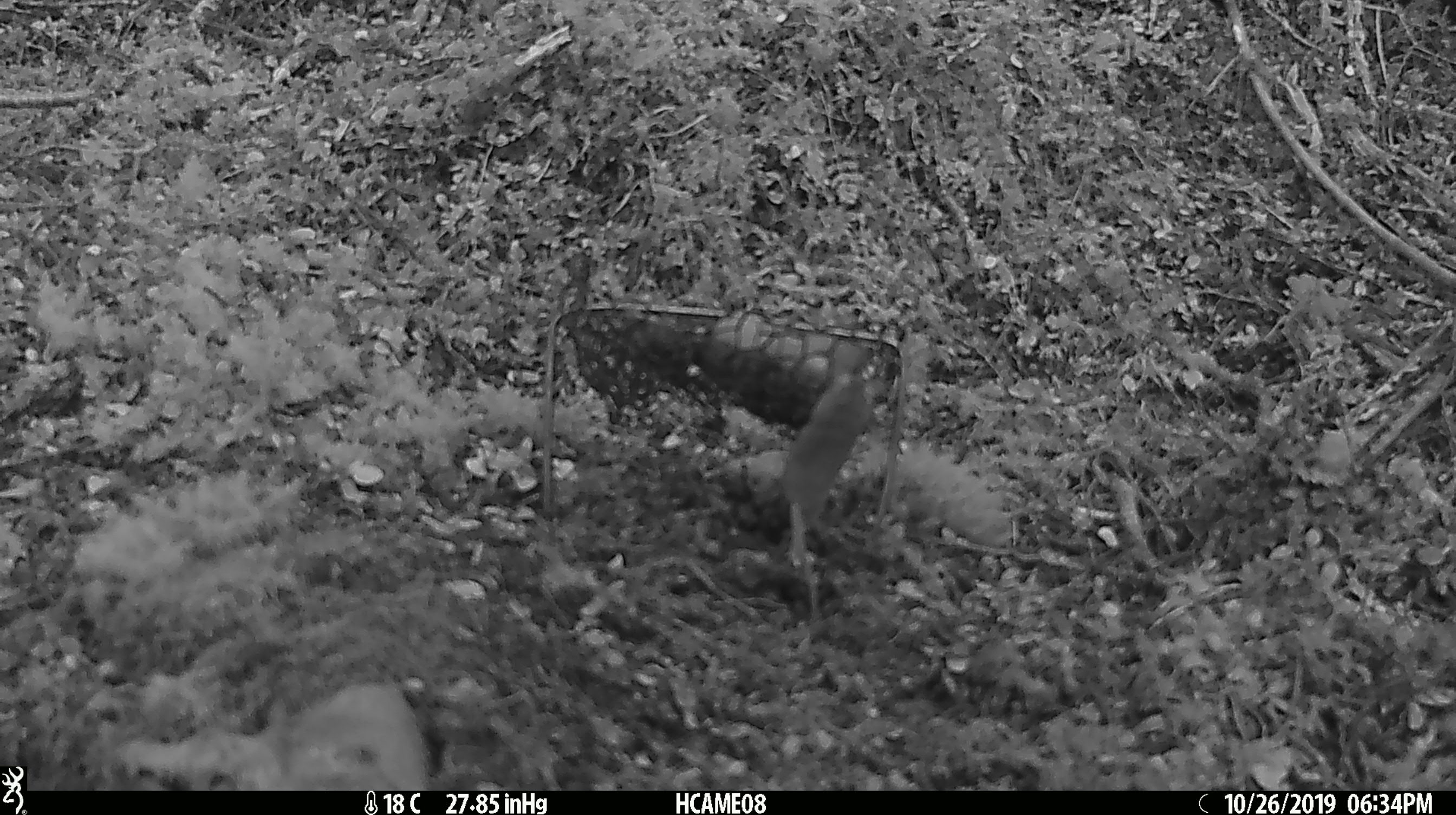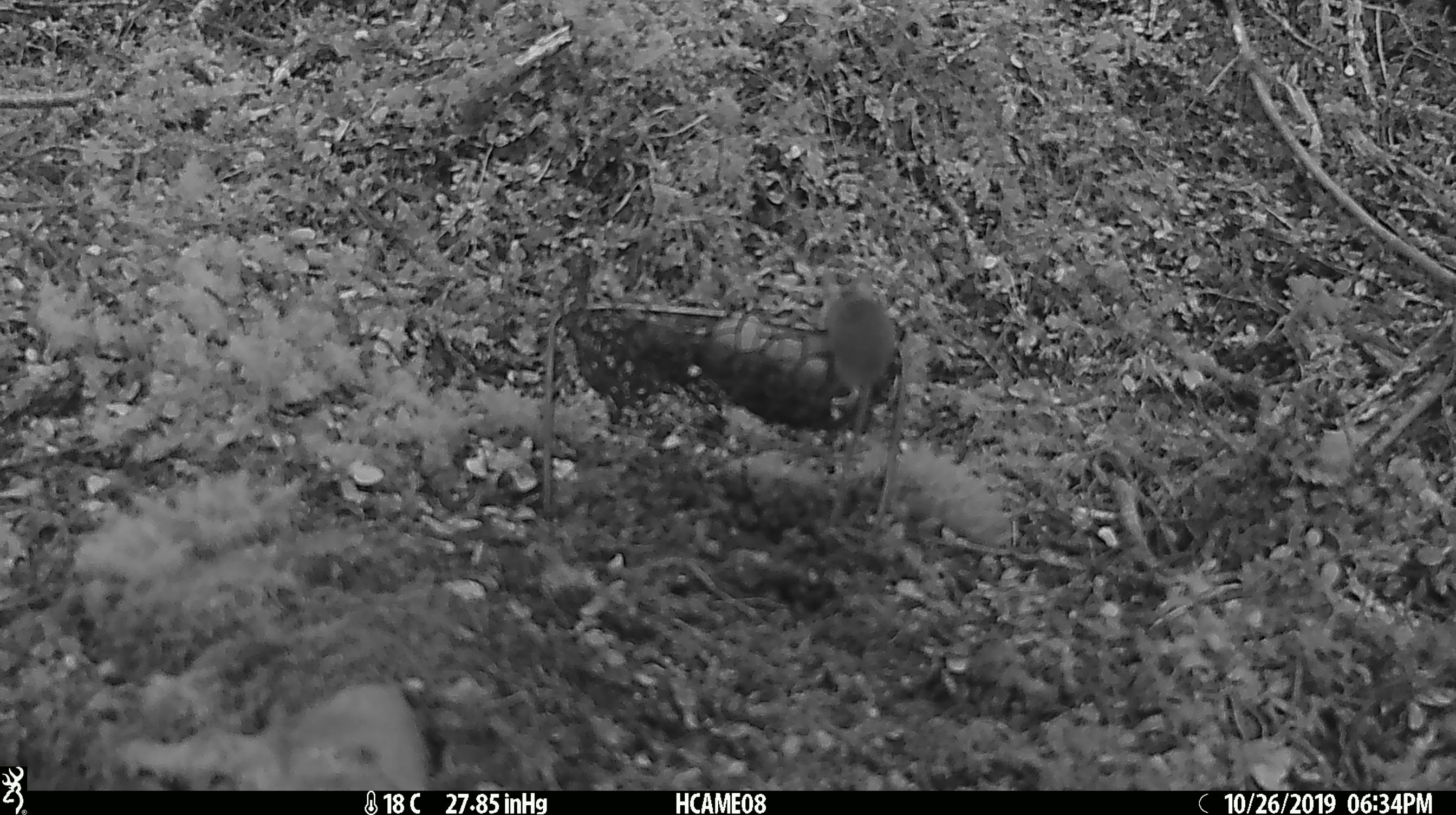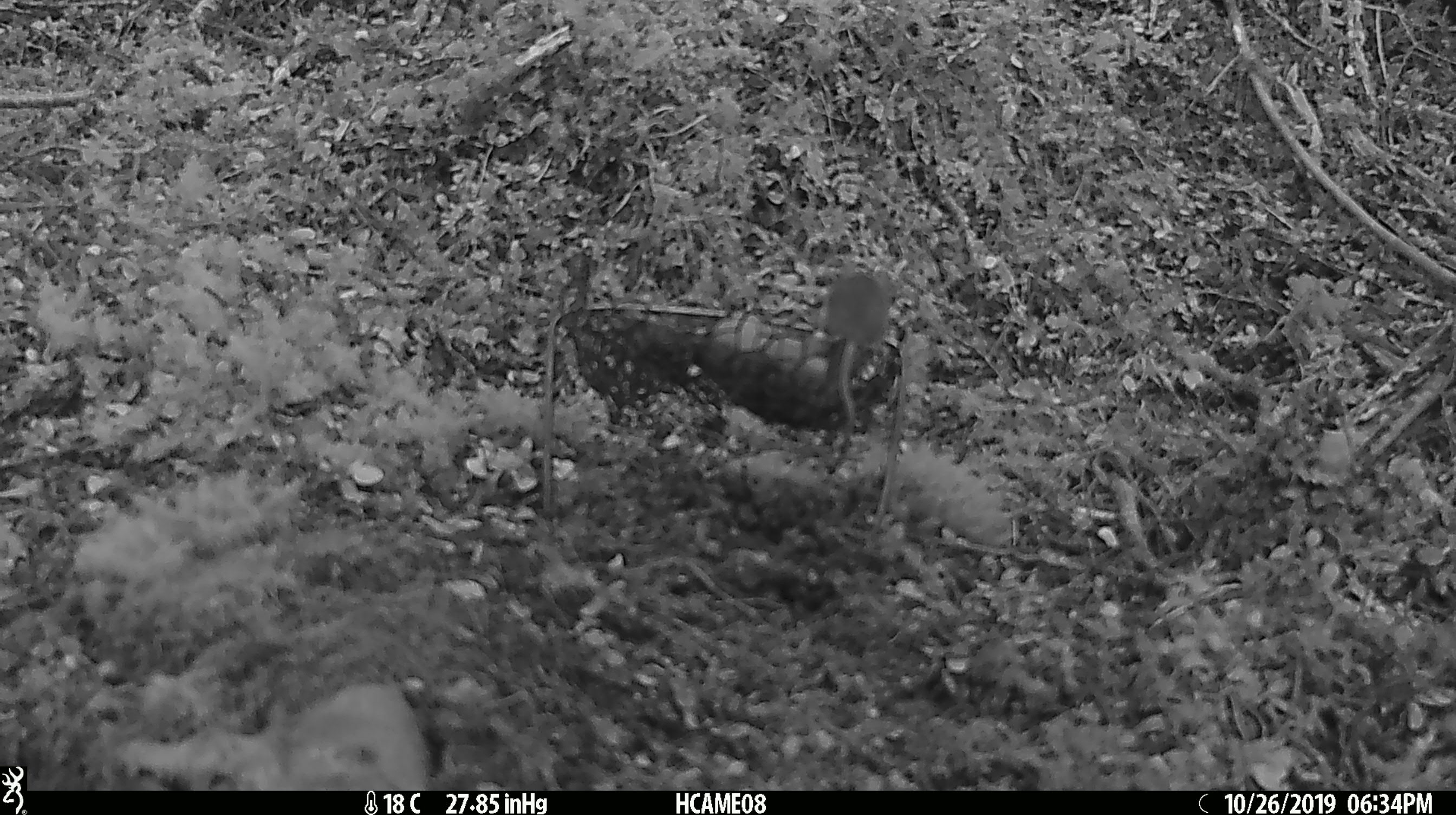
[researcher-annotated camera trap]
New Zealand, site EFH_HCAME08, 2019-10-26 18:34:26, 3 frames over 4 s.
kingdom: Animalia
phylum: Chordata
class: Mammalia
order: Rodentia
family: Muridae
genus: Mus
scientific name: Mus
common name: mouse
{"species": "mouse (Mus)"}